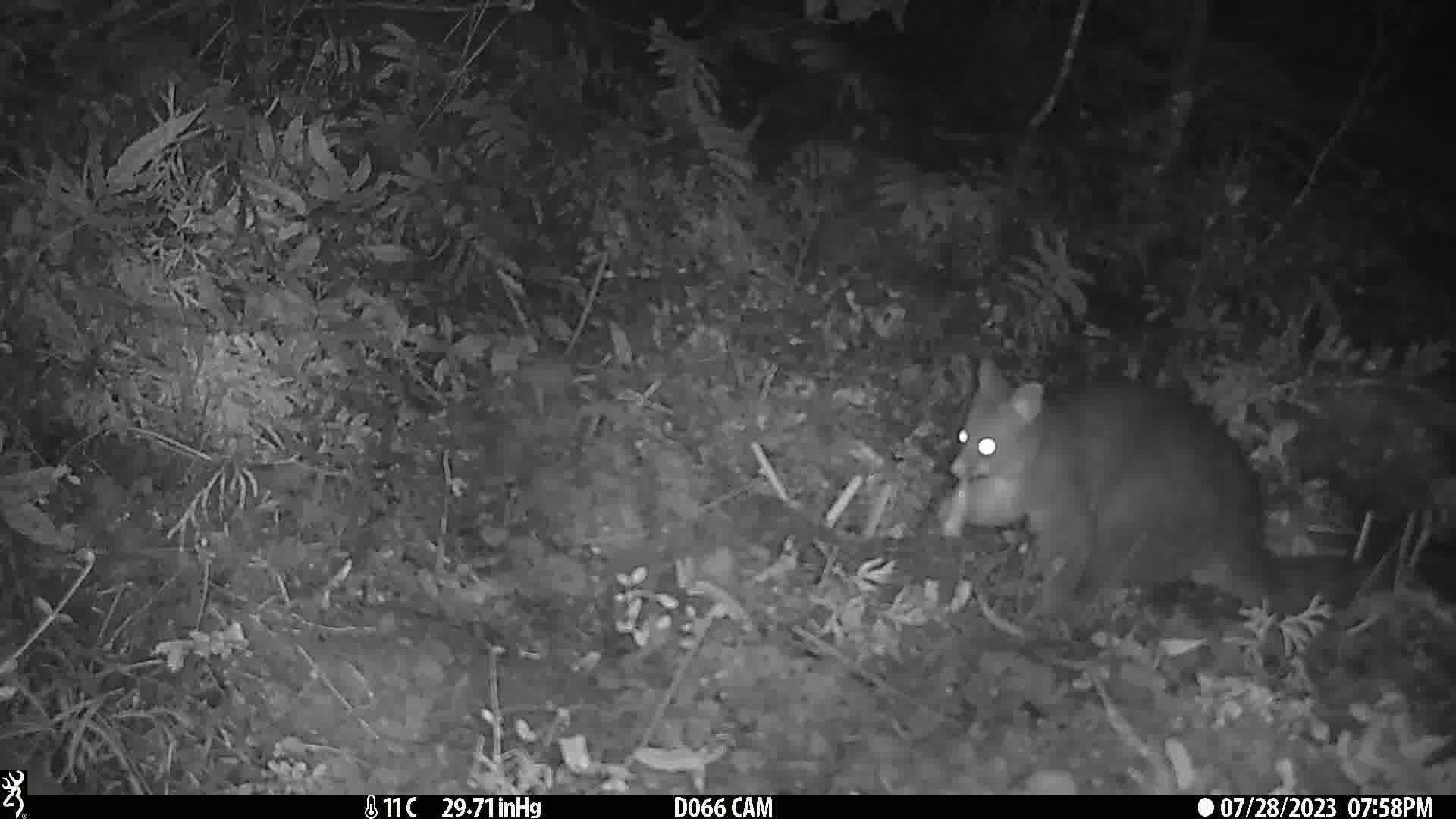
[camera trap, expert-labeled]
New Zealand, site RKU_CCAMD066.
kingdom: Animalia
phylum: Chordata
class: Mammalia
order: Diprotodontia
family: Phalangeridae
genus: Trichosurus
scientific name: Trichosurus vulpecula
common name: common brushtail possum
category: possum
Possum (common brushtail possum) (Trichosurus vulpecula).